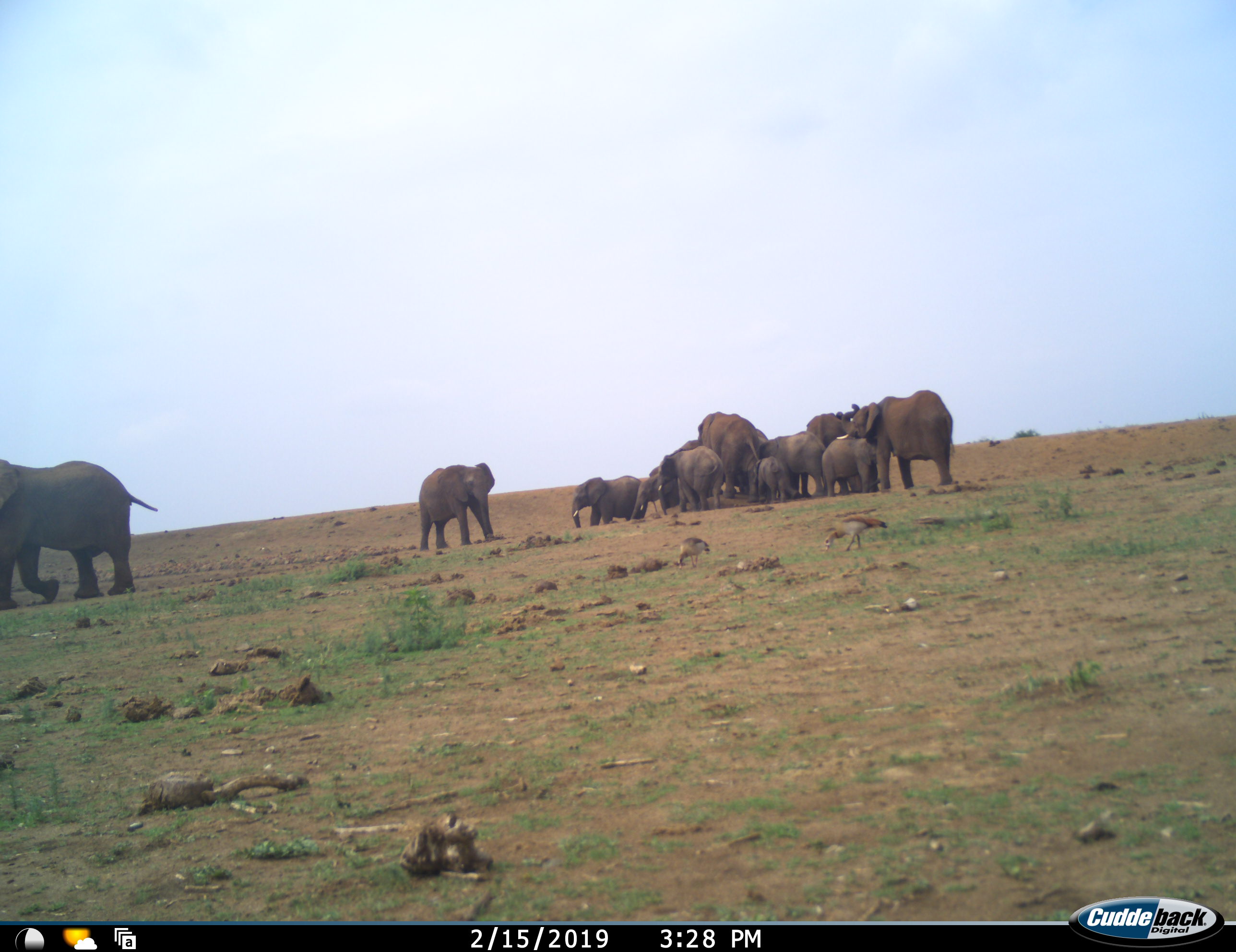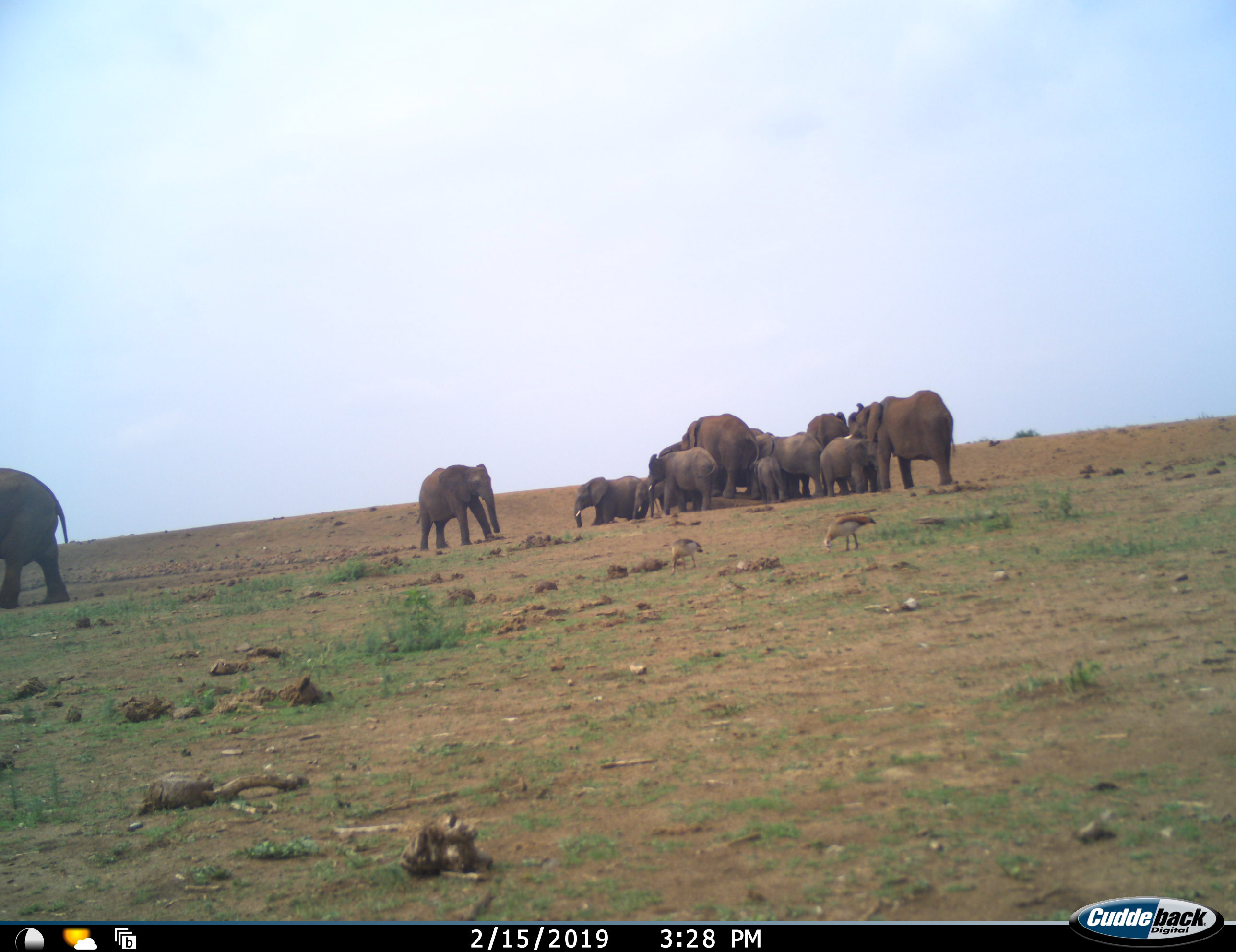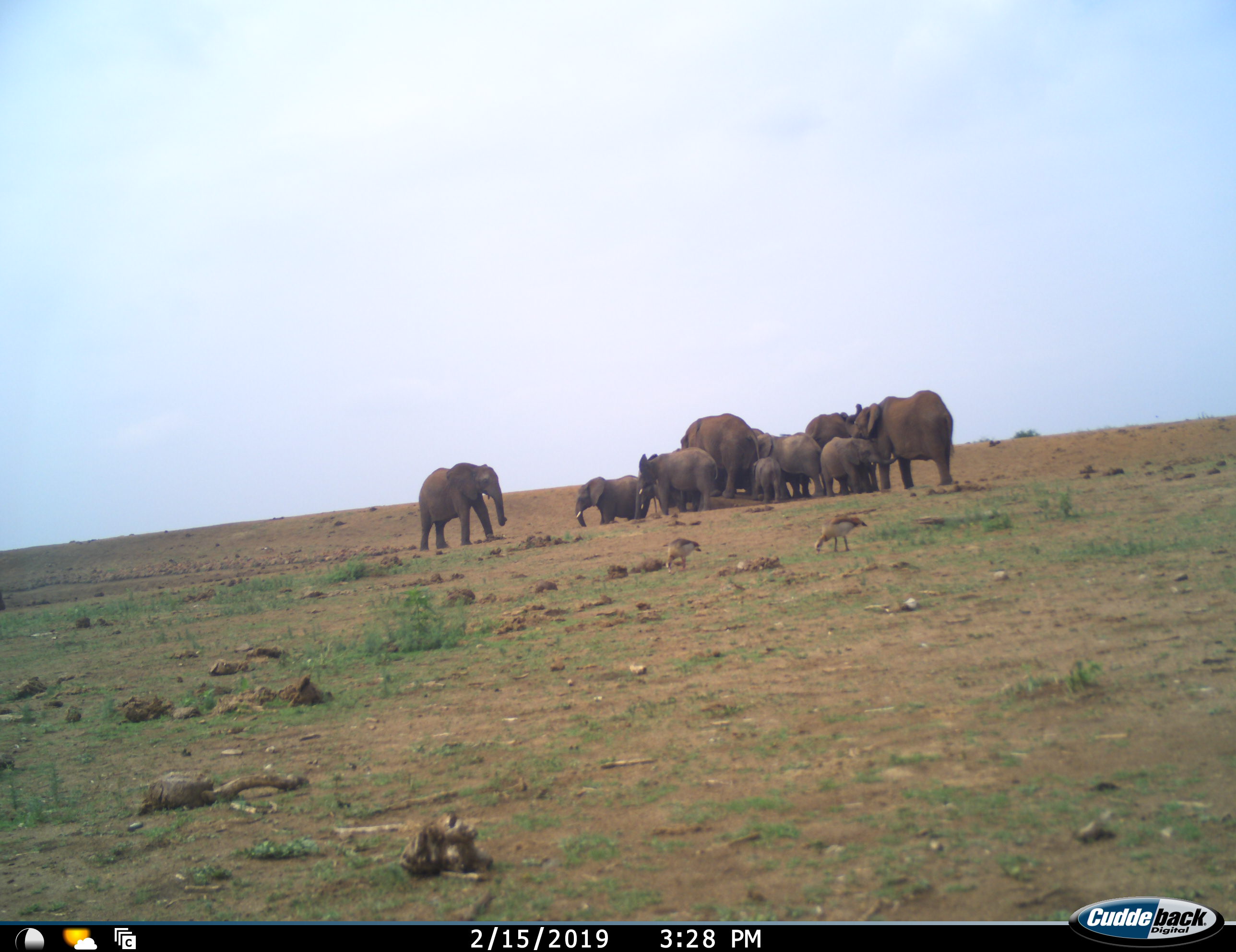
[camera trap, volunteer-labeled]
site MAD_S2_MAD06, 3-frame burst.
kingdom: Animalia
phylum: Chordata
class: Mammalia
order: Proboscidea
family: Elephantidae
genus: Loxodonta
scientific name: Loxodonta africana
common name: african bush elephant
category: elephant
Elephant (african bush elephant) (Loxodonta africana), count 11-50. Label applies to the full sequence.